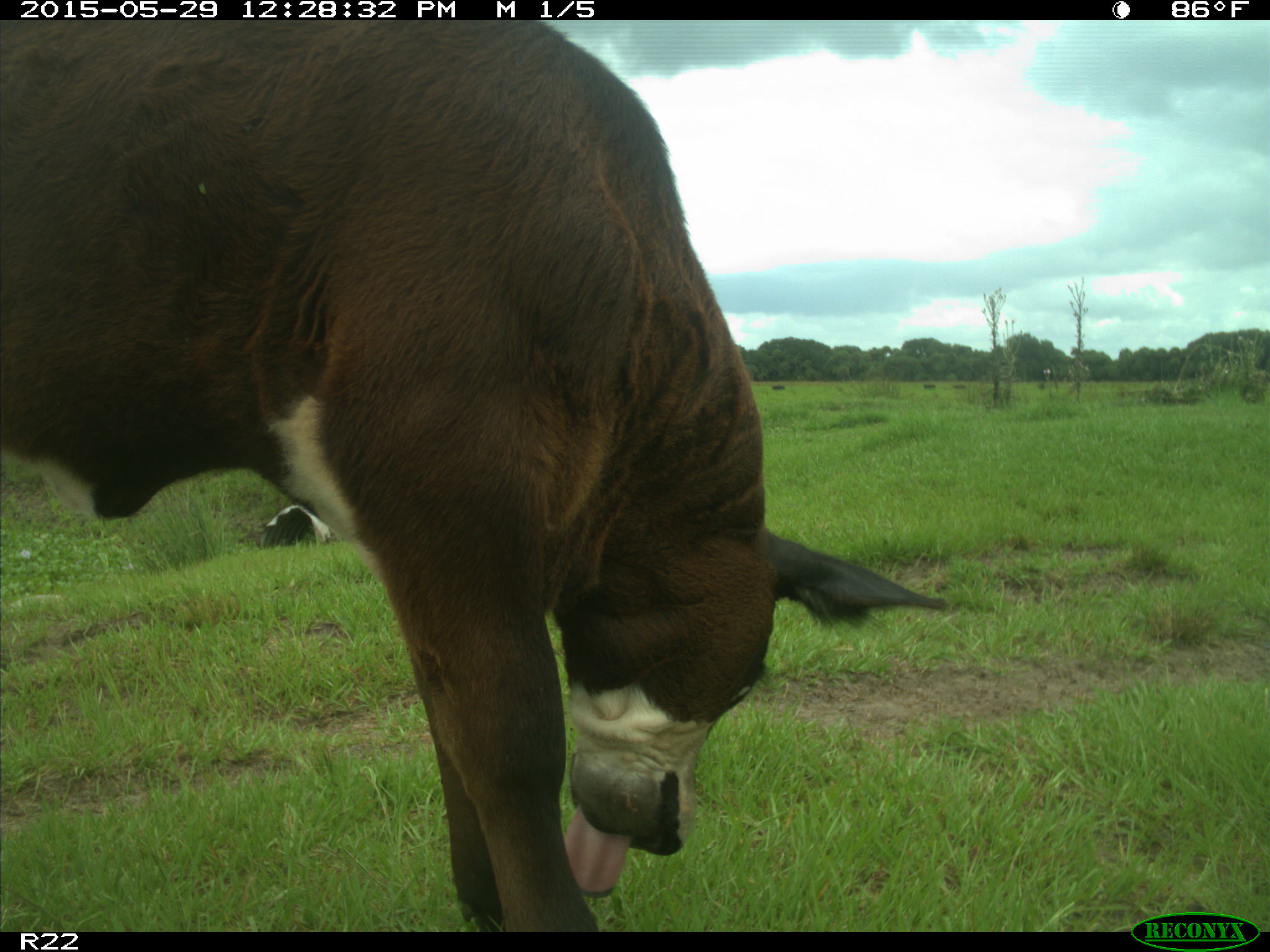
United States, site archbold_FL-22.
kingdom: Animalia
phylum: Chordata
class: Mammalia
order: Artiodactyla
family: Bovidae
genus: Bos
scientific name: Bos taurus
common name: domestic cow